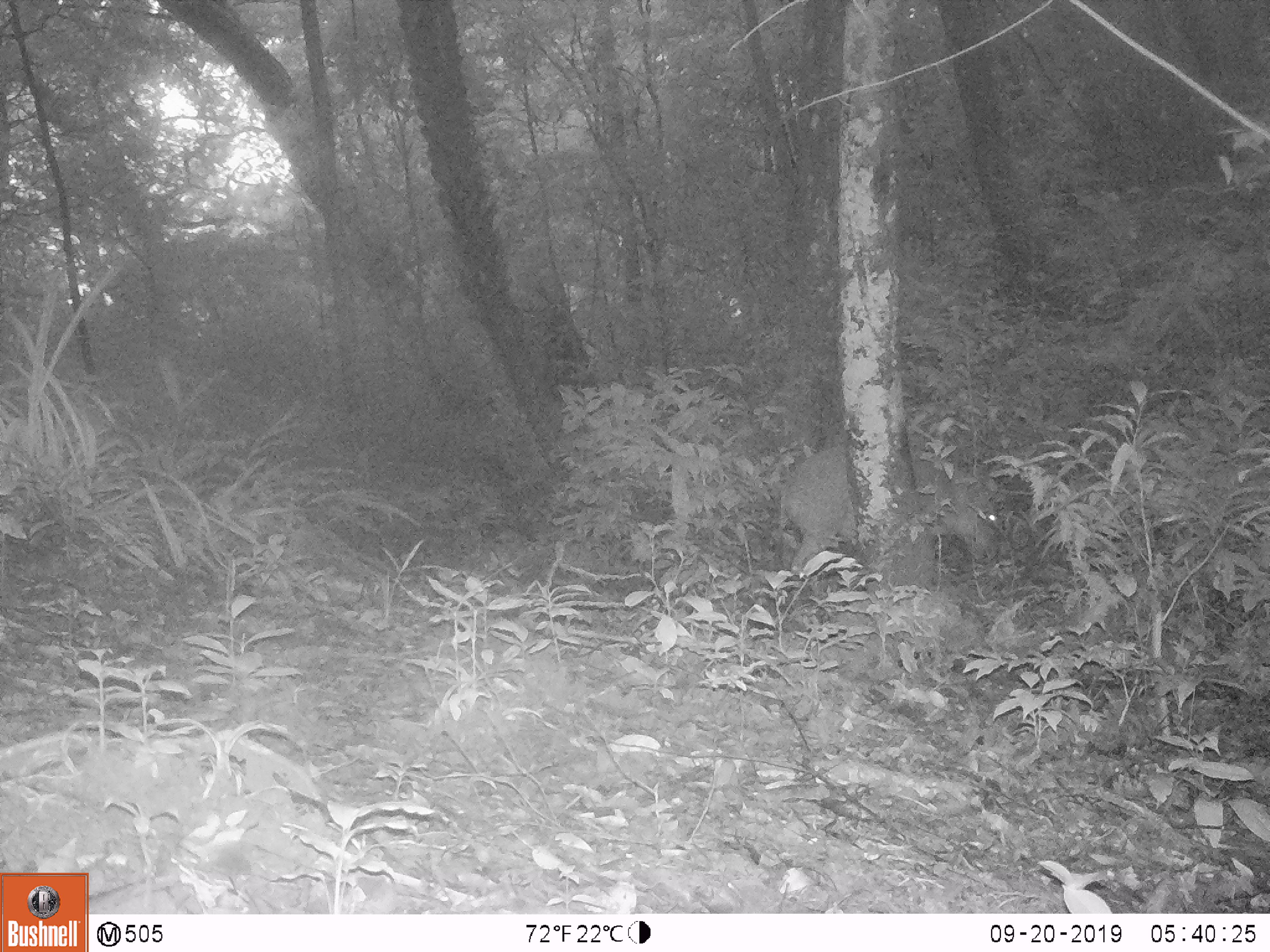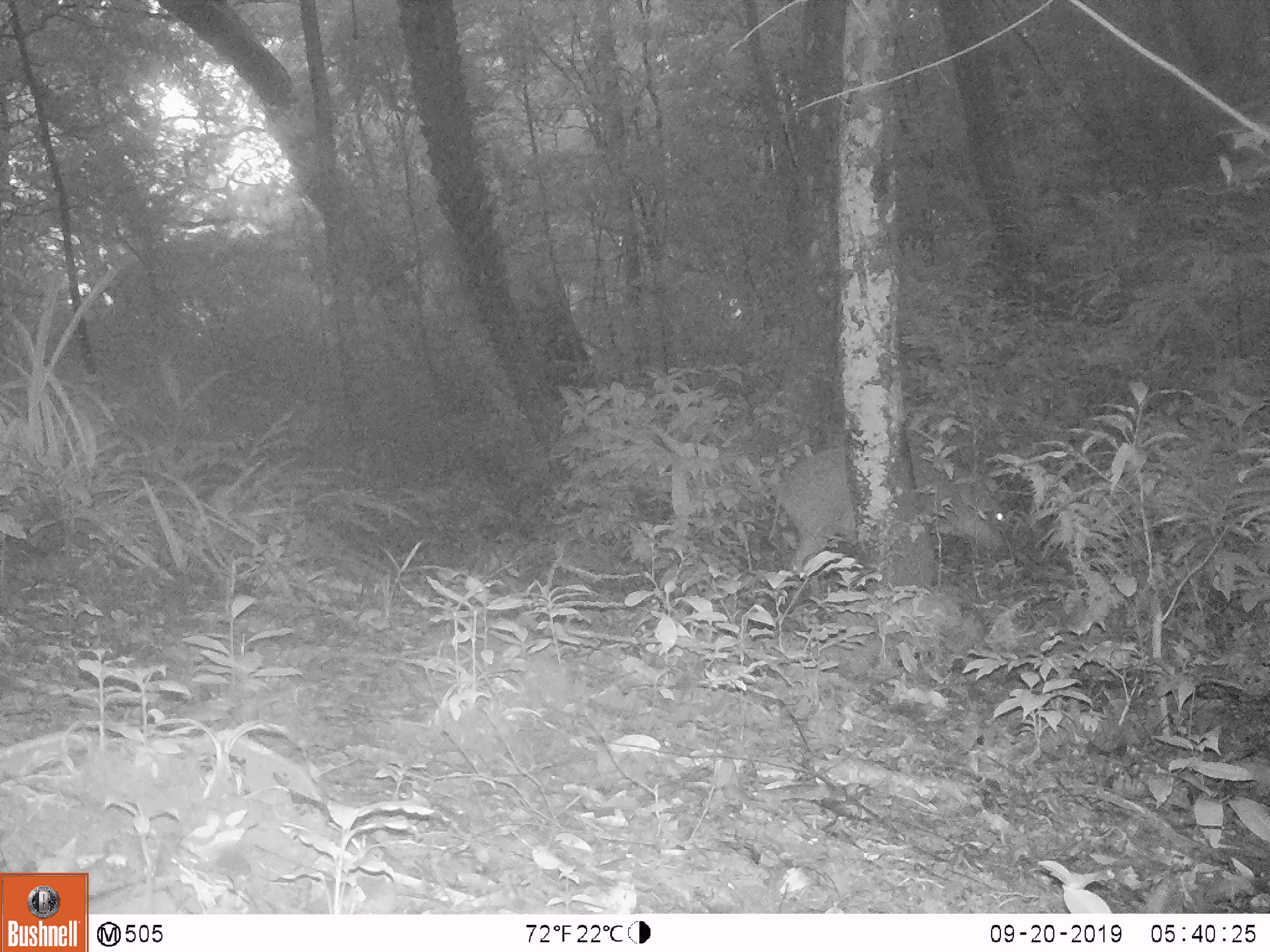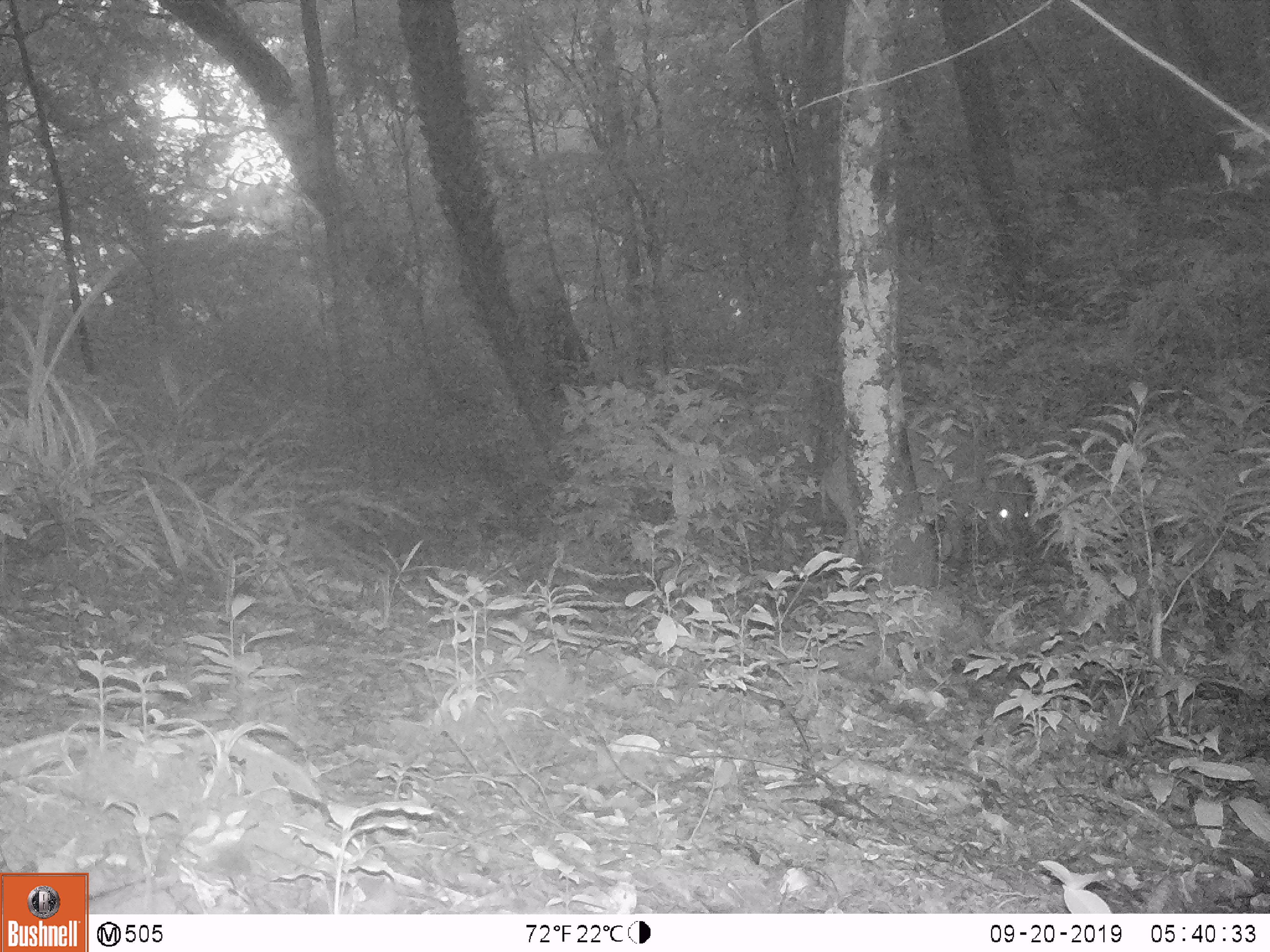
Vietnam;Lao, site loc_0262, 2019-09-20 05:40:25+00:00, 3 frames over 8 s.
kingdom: Animalia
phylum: Chordata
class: Mammalia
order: Artiodactyla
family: Suidae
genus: Sus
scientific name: Sus scrofa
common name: eurasian wild pig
Eurasian wild pig (Sus scrofa). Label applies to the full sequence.